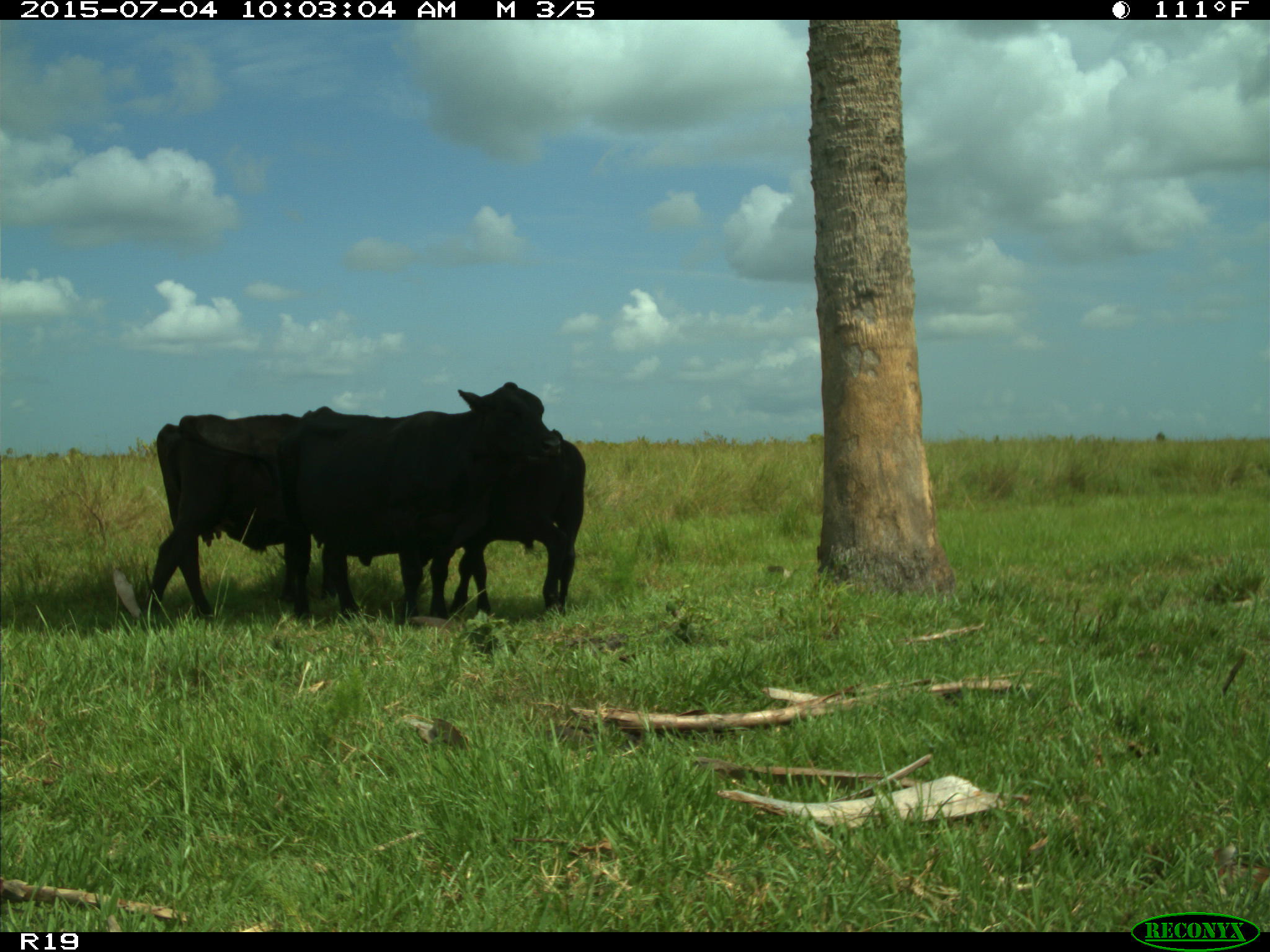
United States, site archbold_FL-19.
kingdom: Animalia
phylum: Chordata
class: Mammalia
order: Artiodactyla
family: Bovidae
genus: Bos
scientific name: Bos taurus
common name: domestic cow